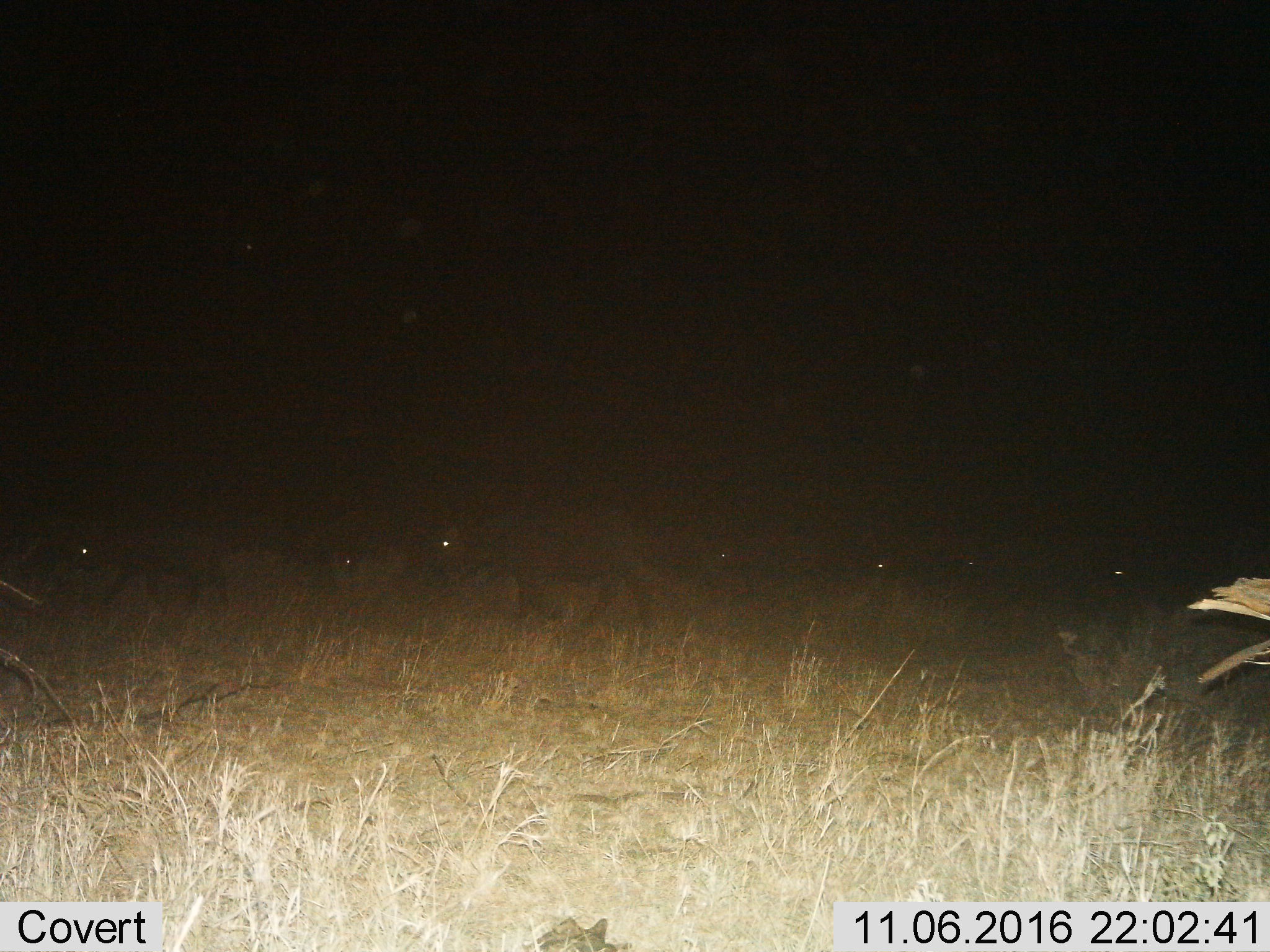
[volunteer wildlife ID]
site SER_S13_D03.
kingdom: Animalia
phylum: Chordata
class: Mammalia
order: Artiodactyla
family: Bovidae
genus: Syncerus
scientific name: Syncerus caffer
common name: african buffalo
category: buffalo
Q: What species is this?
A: Buffalo (african buffalo) (Syncerus caffer).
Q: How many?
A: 7.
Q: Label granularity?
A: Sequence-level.